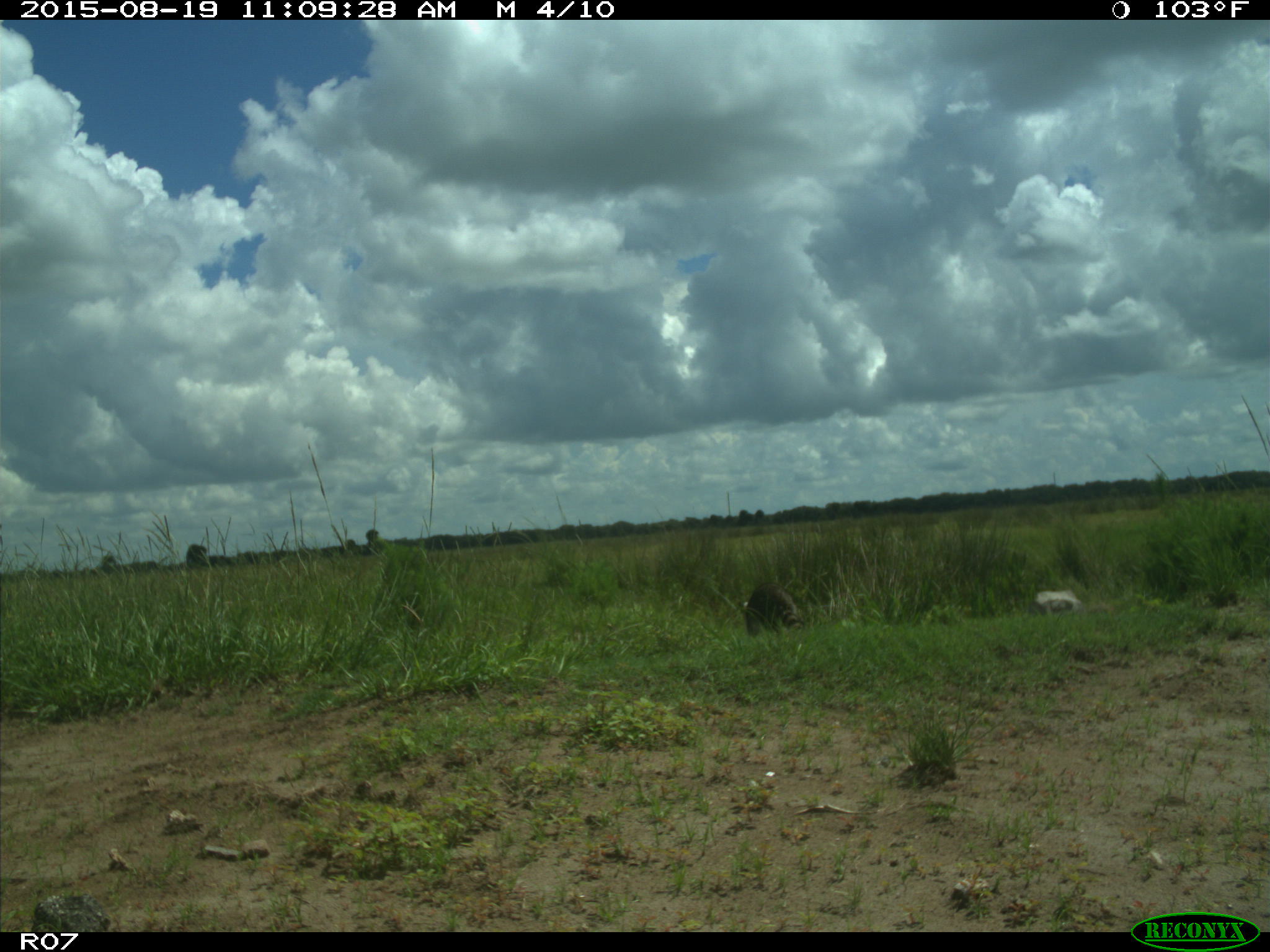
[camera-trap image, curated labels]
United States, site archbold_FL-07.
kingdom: Animalia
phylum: Chordata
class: Mammalia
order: Carnivora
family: Procyonidae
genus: Procyon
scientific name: Procyon lotor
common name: common raccoon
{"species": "Procyon lotor (common raccoon)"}